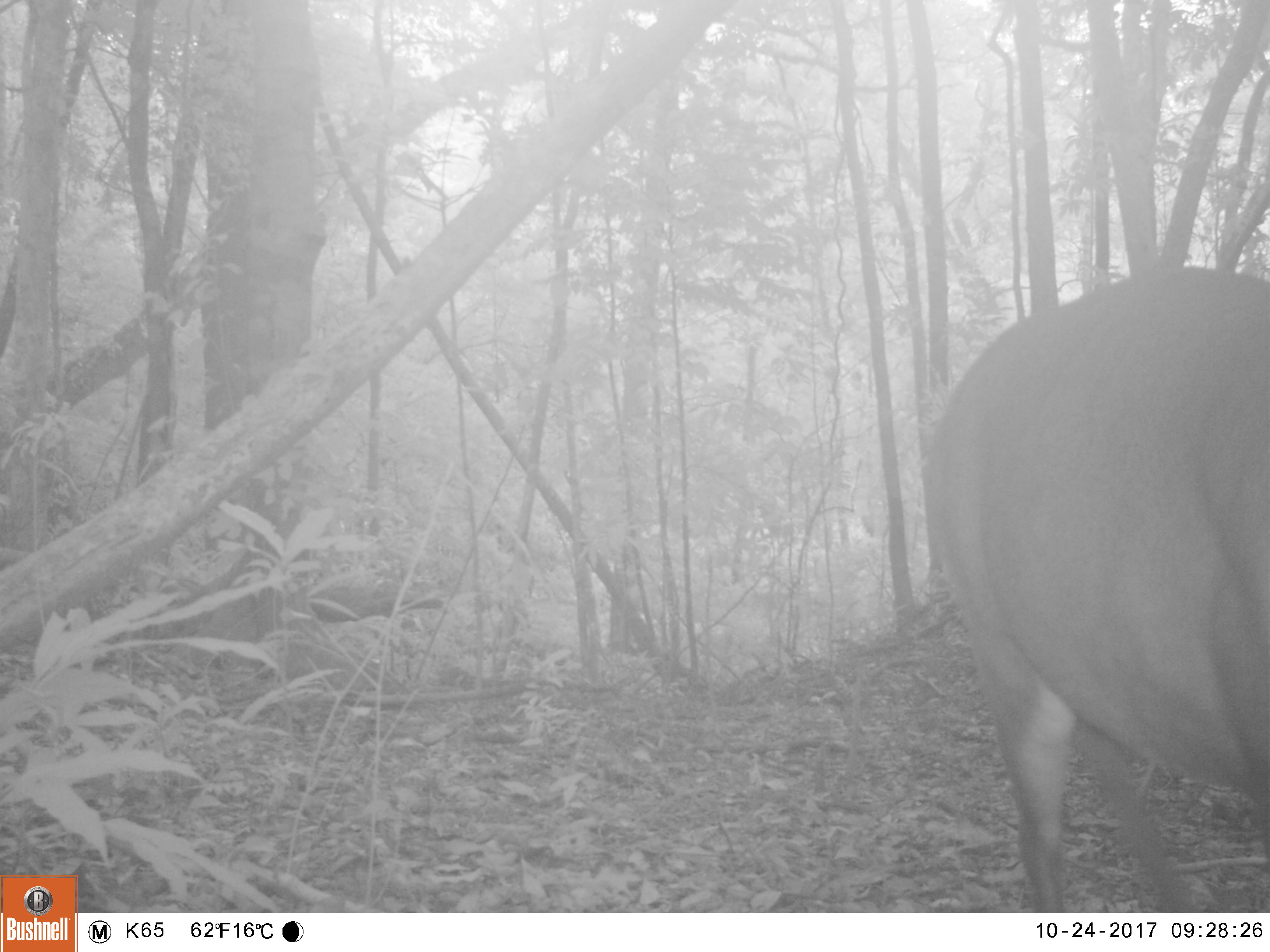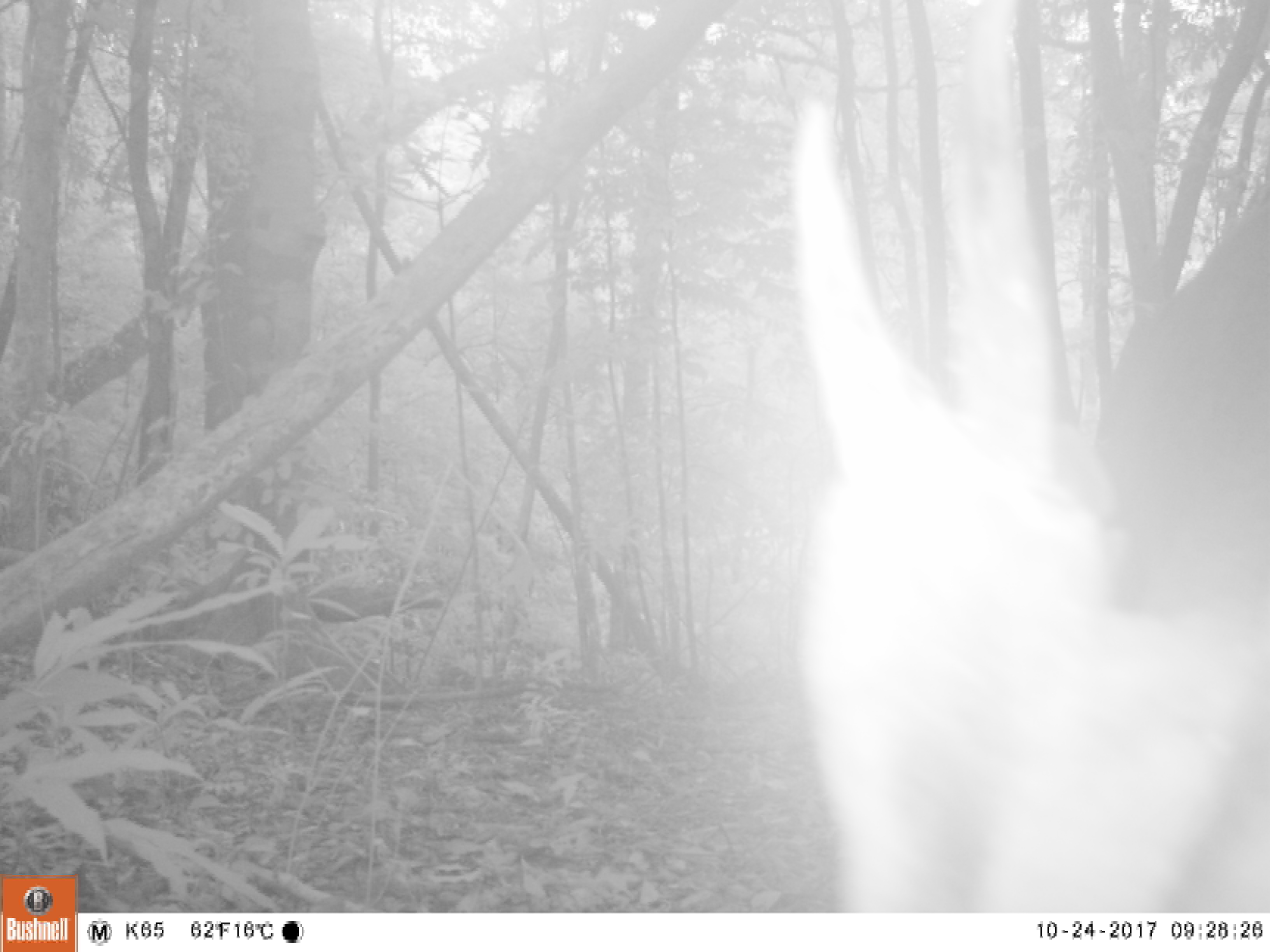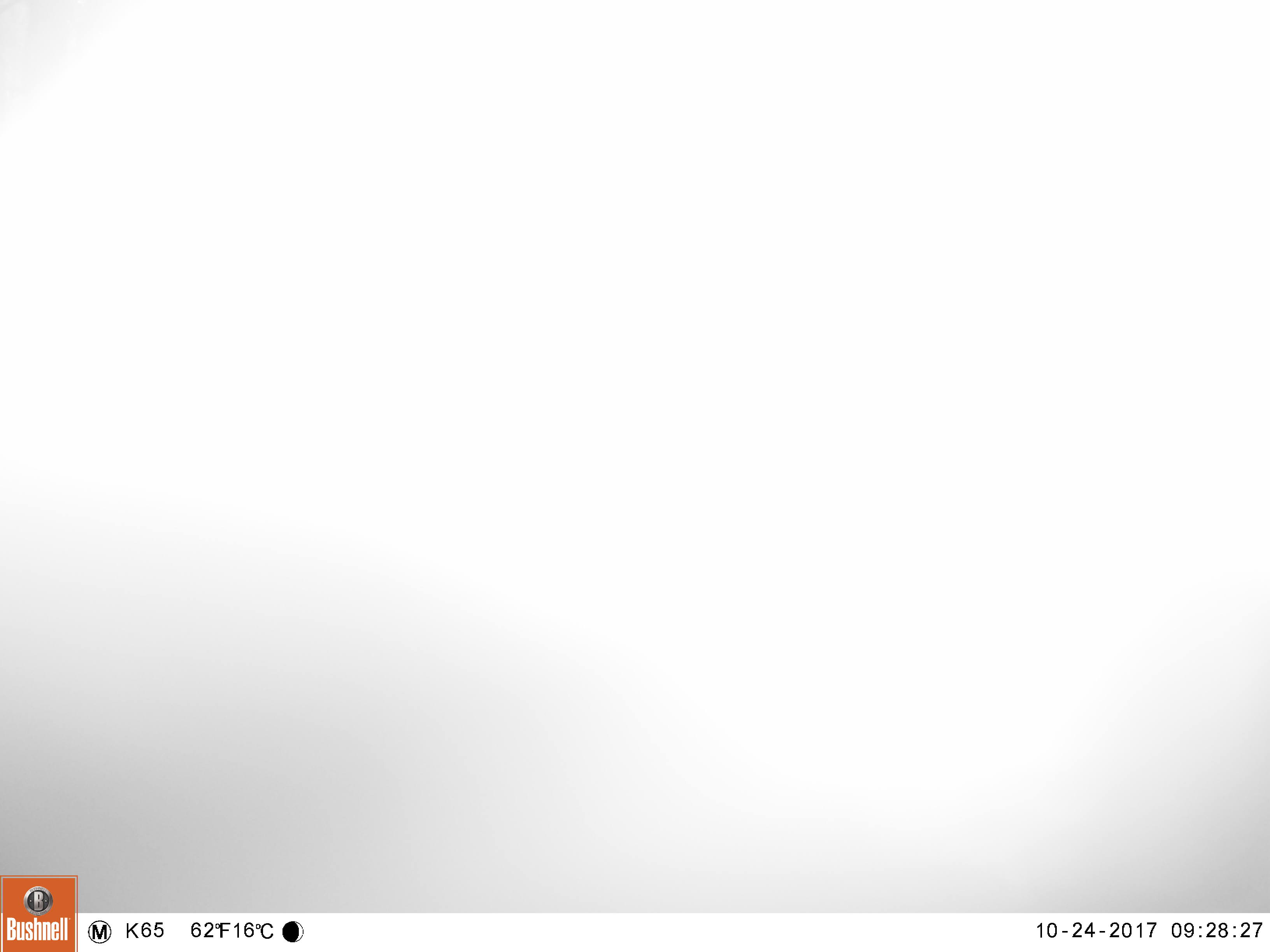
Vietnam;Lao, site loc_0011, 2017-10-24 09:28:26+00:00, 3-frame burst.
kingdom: Animalia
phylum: Chordata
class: Mammalia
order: Artiodactyla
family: Cervidae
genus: Muntiacus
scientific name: Muntiacus vuquangensis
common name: large-antlered muntjac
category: large antlered muntjac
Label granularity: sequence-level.